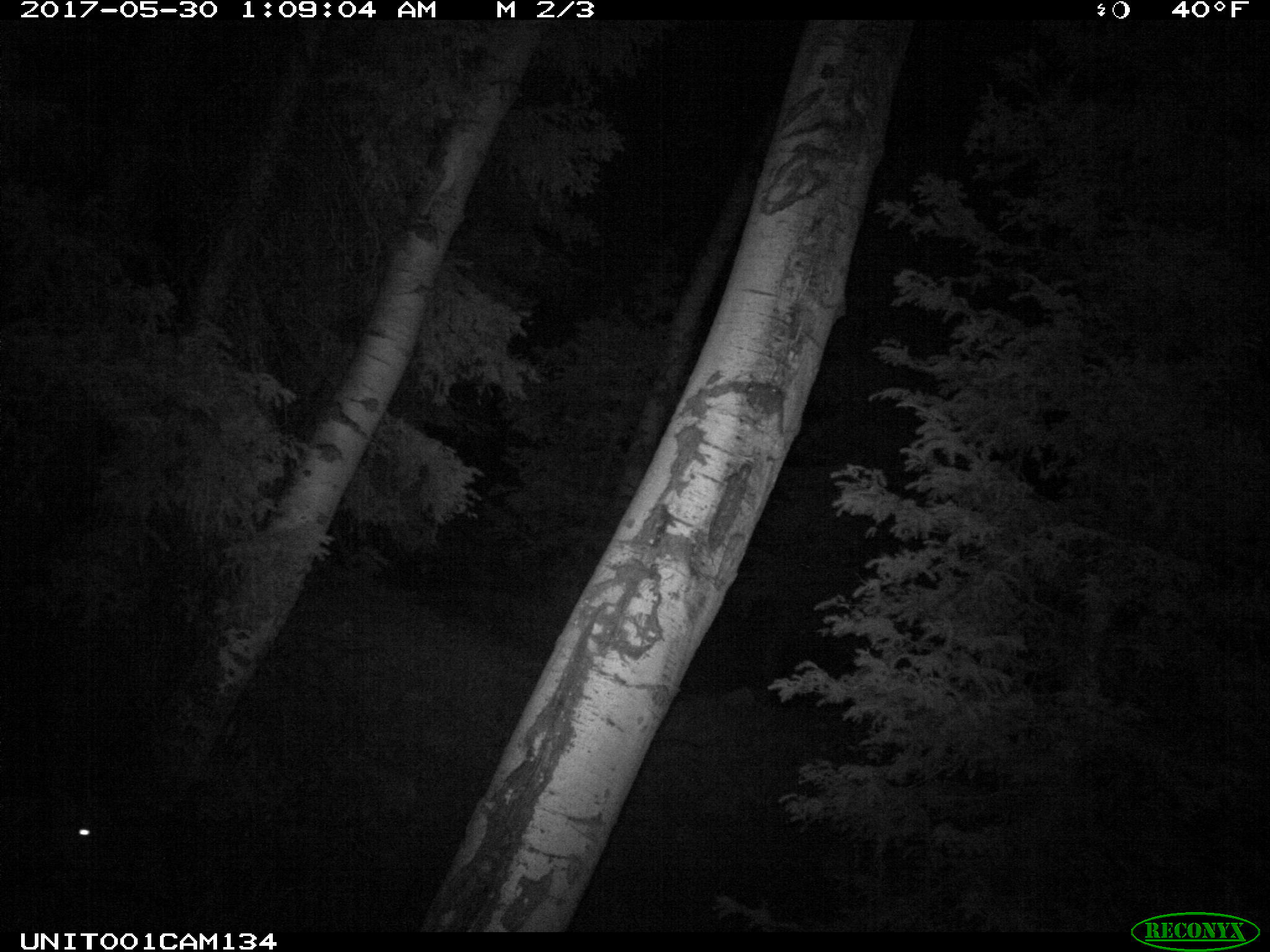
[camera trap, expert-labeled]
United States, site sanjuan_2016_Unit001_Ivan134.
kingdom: Animalia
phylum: Chordata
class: Mammalia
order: Artiodactyla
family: Cervidae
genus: Cervus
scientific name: Cervus elaphus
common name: red deer